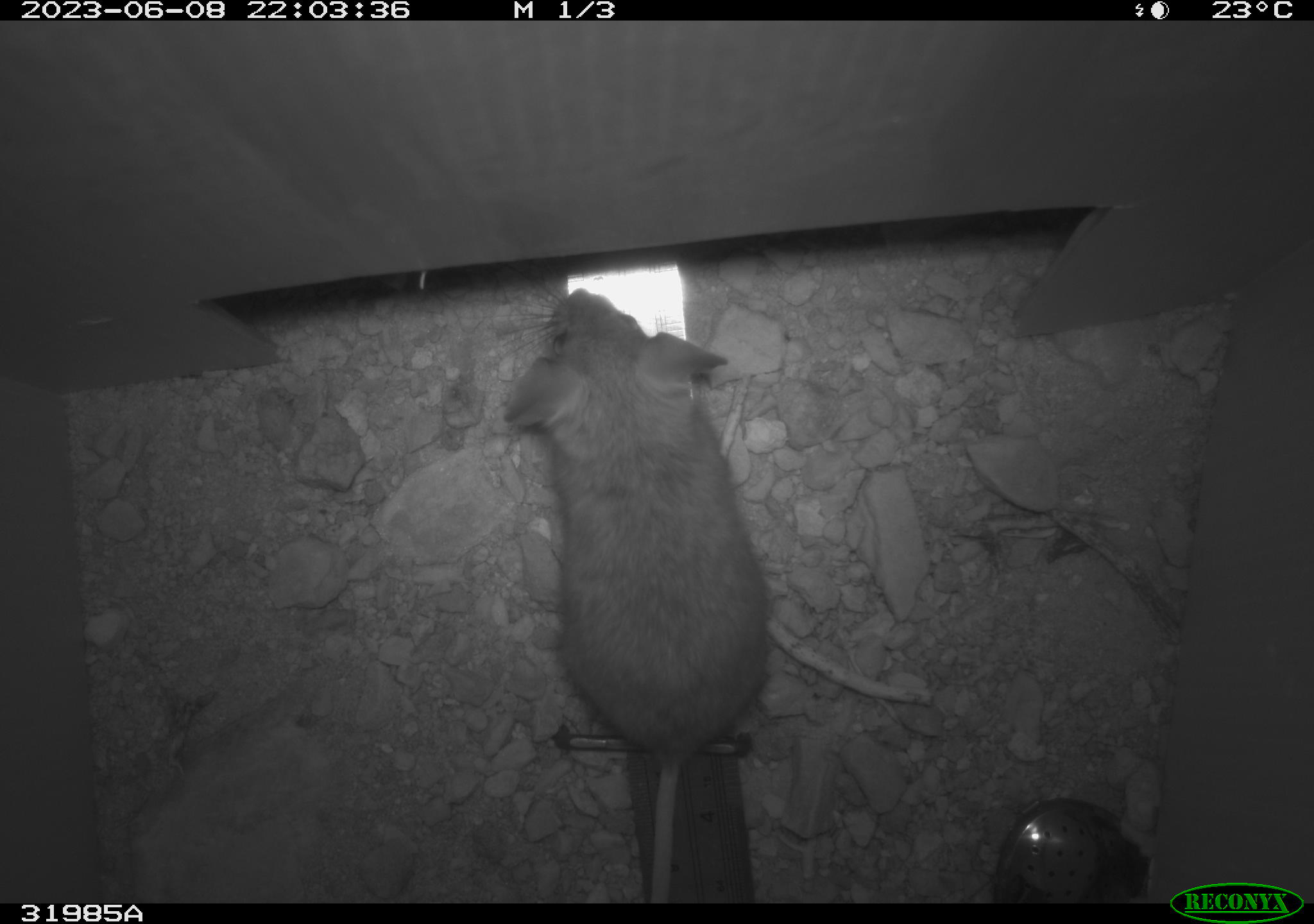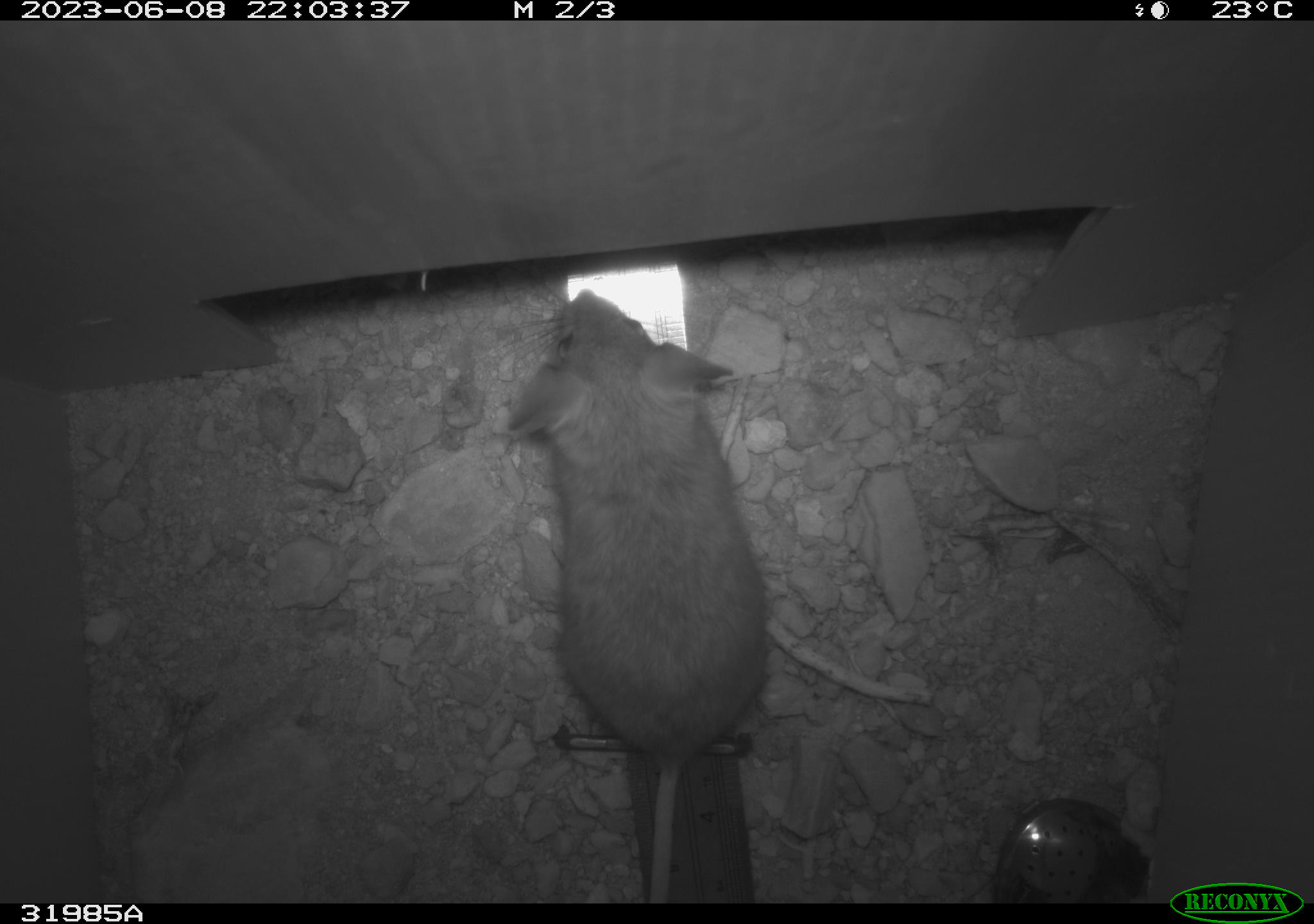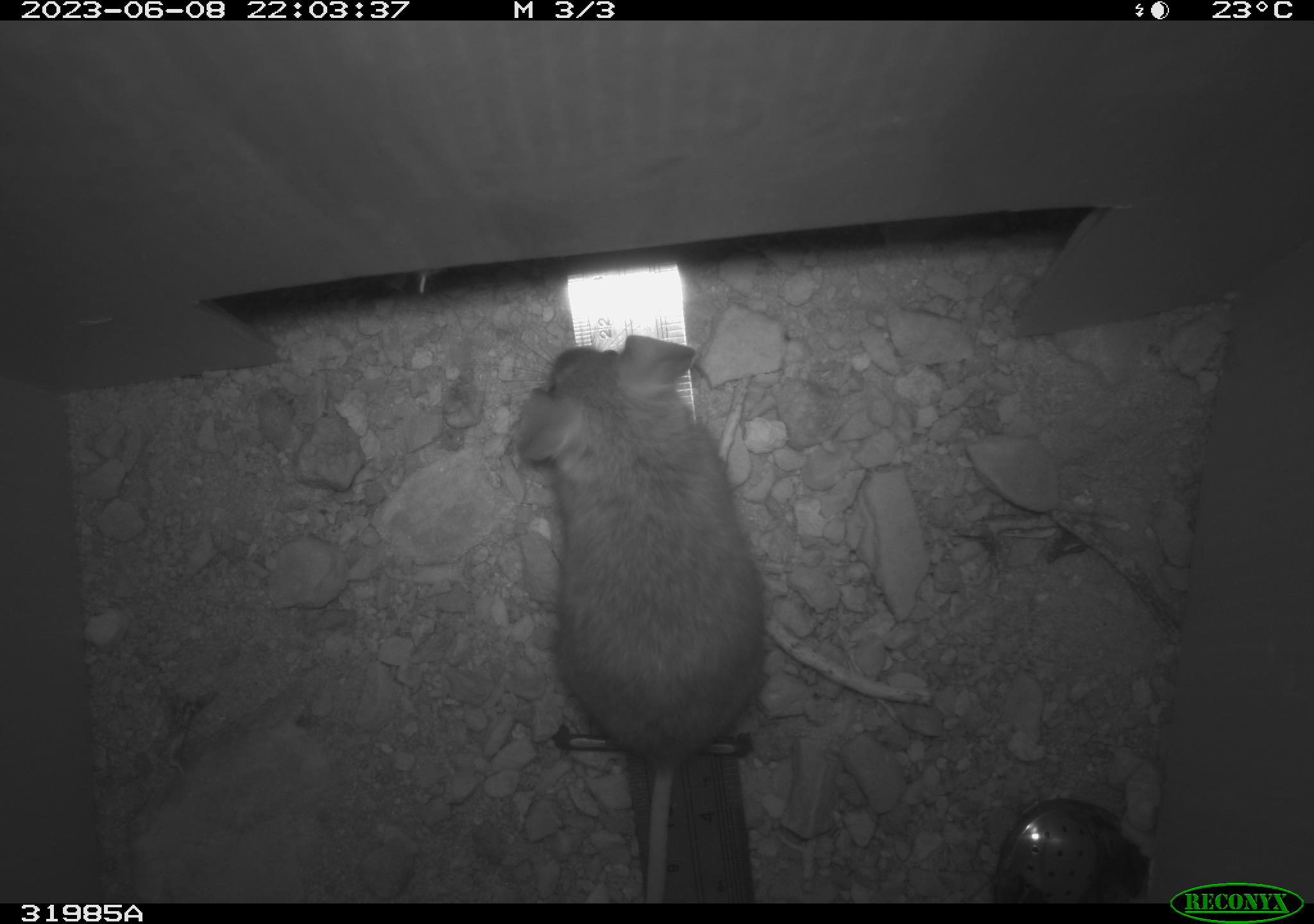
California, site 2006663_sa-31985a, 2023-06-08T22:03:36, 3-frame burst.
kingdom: Animalia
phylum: Chordata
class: Mammalia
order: Rodentia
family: Cricetidae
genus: Peromyscus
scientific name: Peromyscus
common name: deer mice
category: peromyscus species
Peromyscus species (deer mice) (Peromyscus).